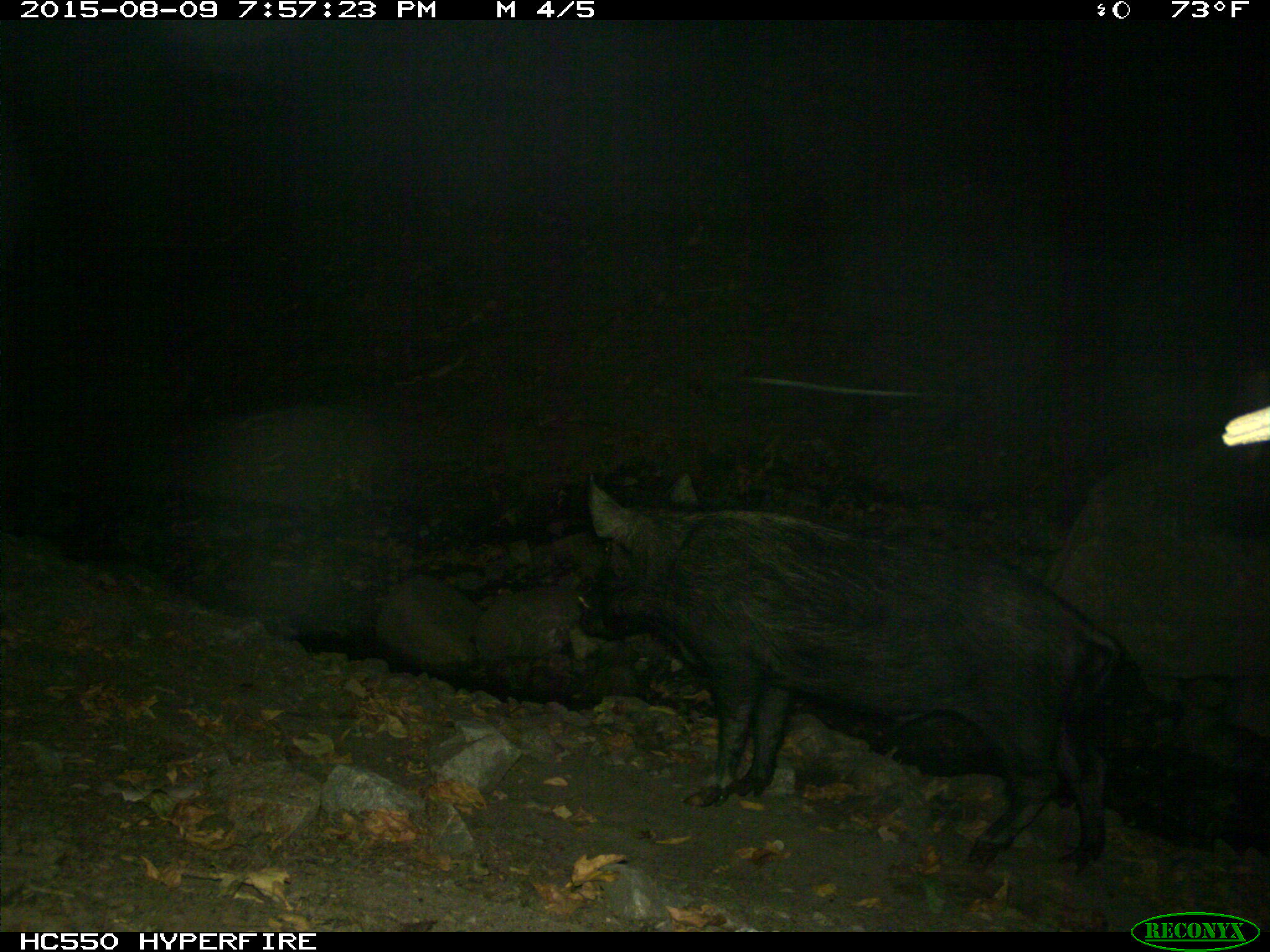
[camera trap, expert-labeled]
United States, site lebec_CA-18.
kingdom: Animalia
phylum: Chordata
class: Mammalia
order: Artiodactyla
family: Suidae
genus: Sus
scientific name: Sus scrofa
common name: wild boar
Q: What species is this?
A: Sus scrofa (wild boar).